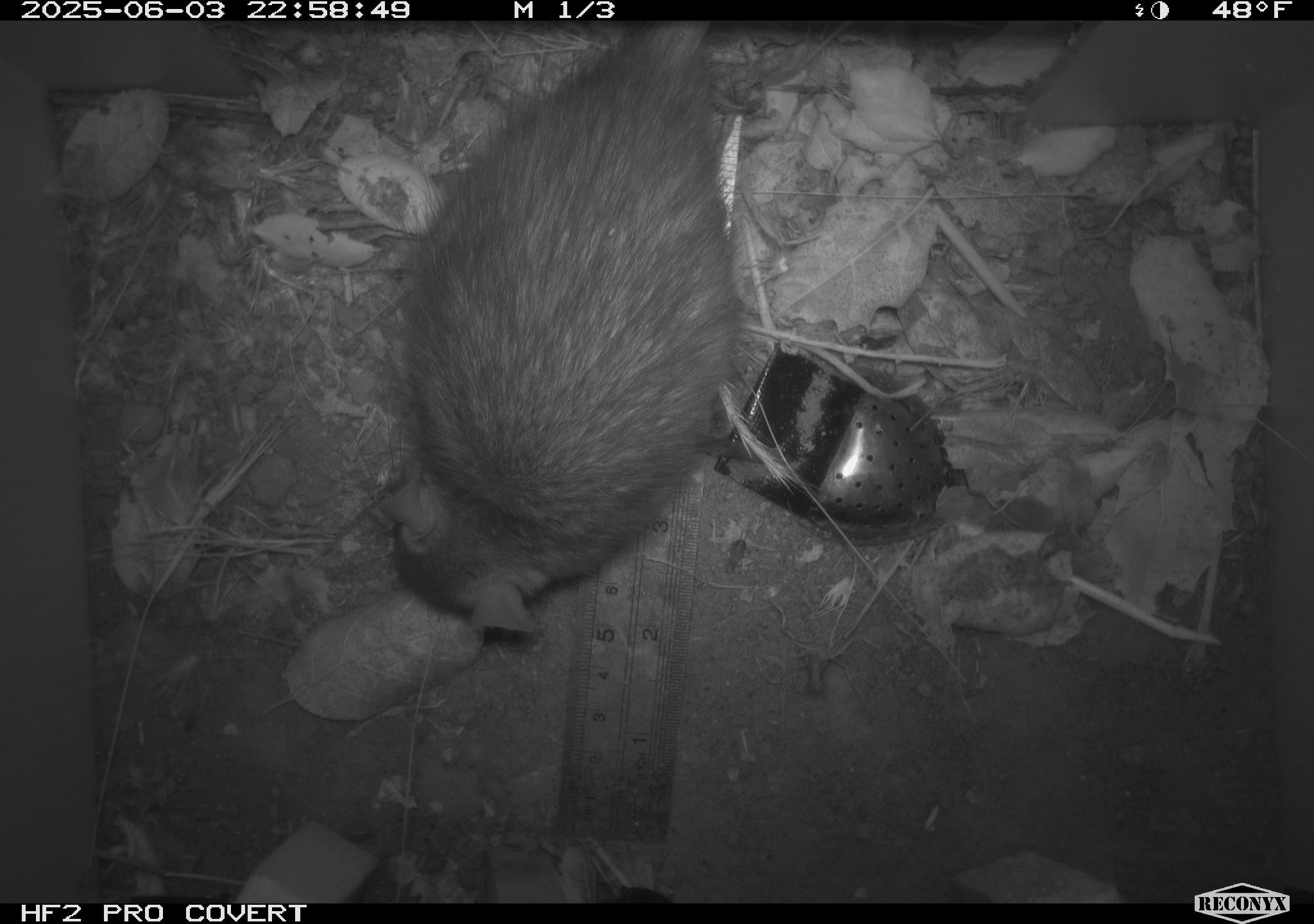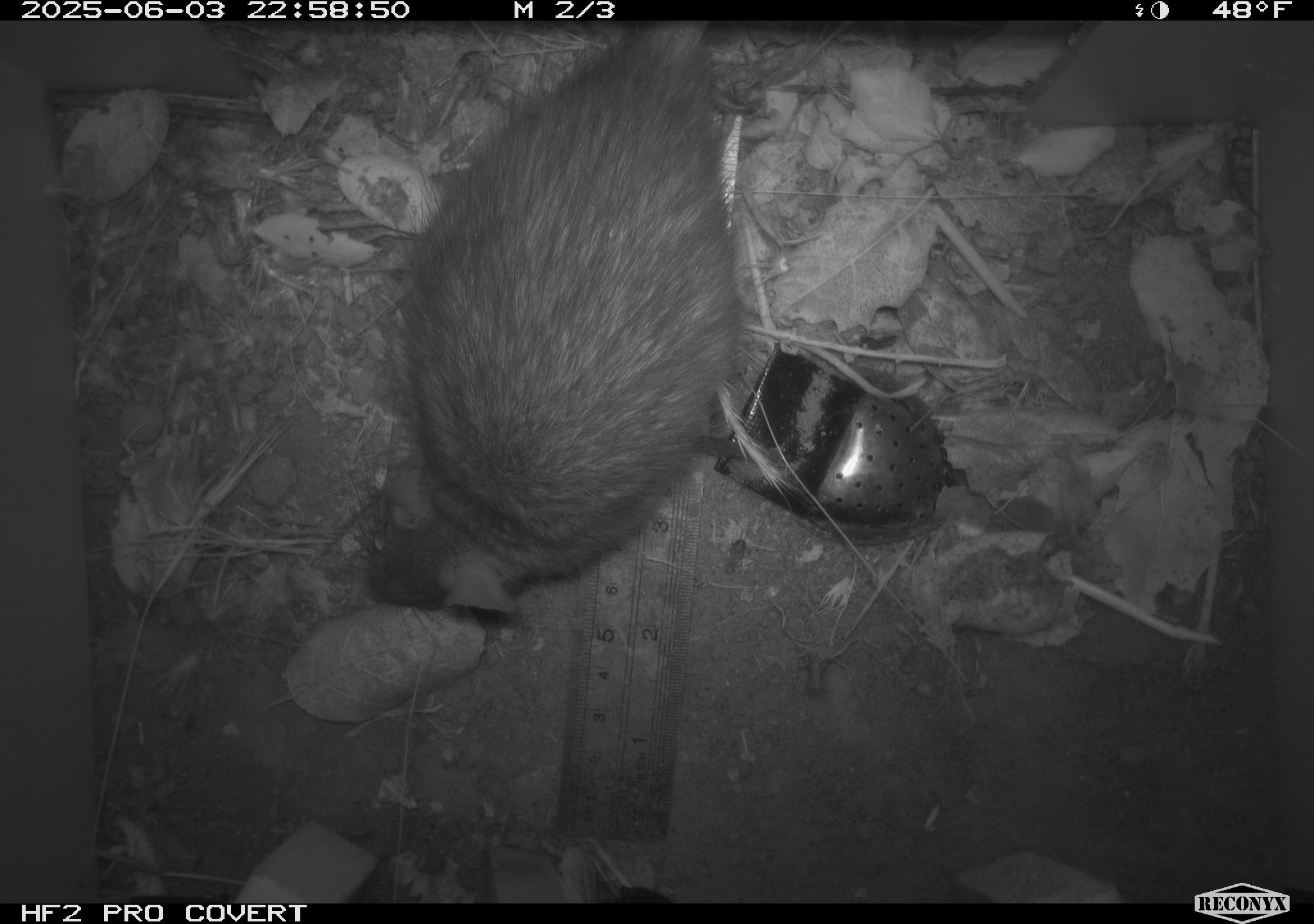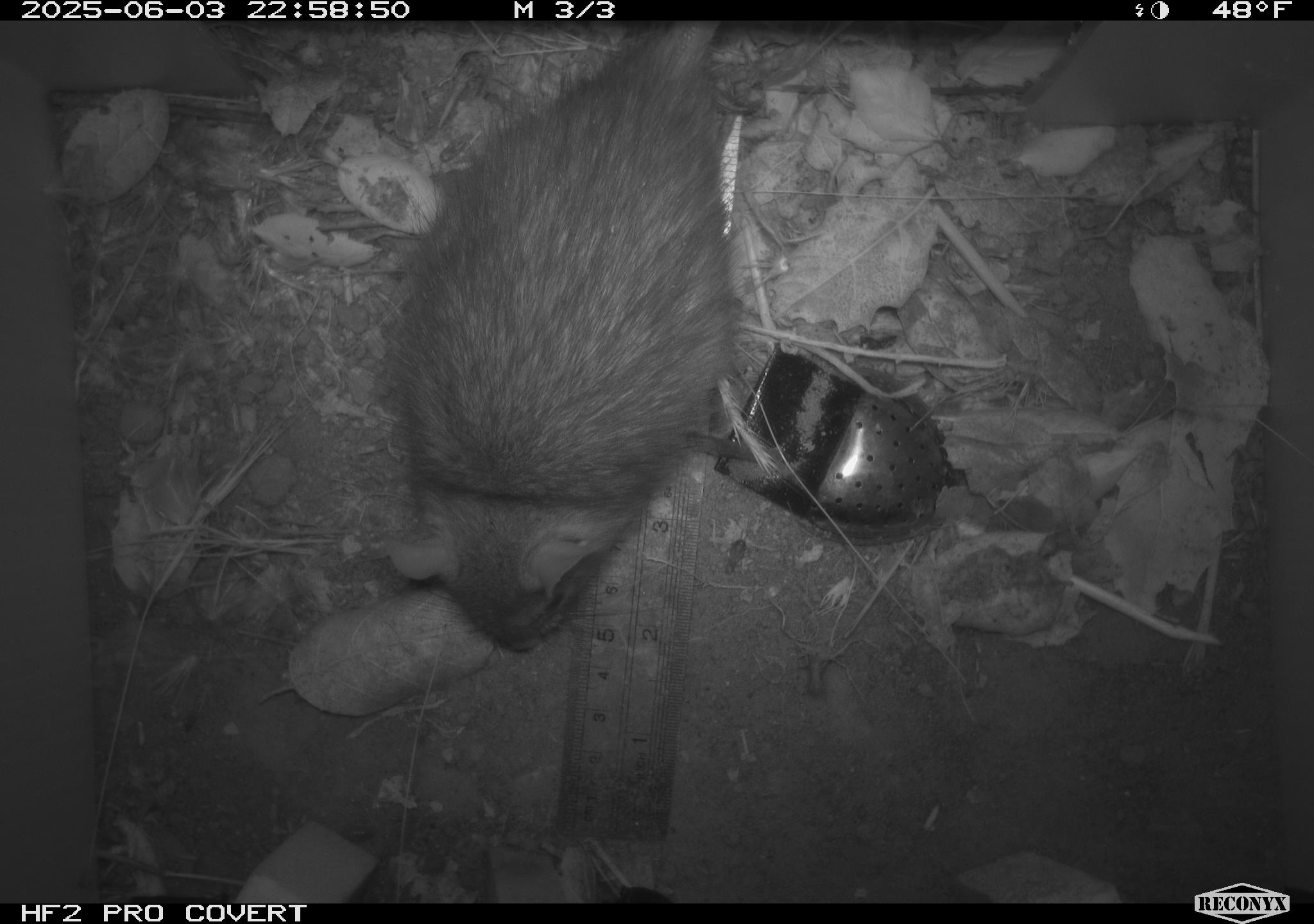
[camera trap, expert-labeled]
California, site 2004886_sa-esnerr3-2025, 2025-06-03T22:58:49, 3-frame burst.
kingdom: Animalia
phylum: Chordata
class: Mammalia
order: Rodentia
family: Muridae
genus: Rattus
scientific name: Rattus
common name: rat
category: rattus species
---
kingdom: Animalia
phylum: Chordata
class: Mammalia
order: Rodentia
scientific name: Rodentia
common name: rodent